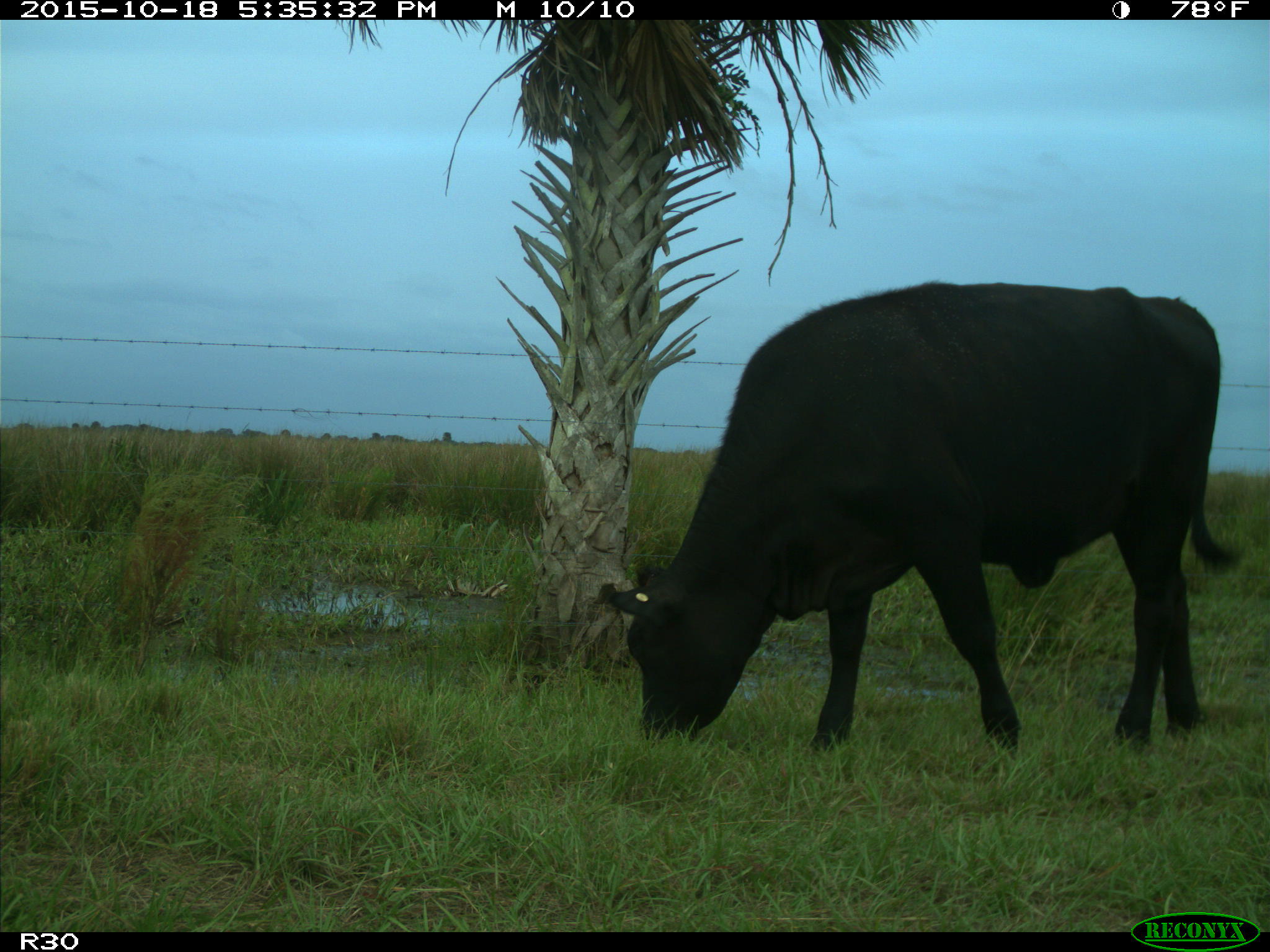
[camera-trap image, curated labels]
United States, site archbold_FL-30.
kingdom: Animalia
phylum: Chordata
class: Mammalia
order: Artiodactyla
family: Bovidae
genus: Bos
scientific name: Bos taurus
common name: domestic cow